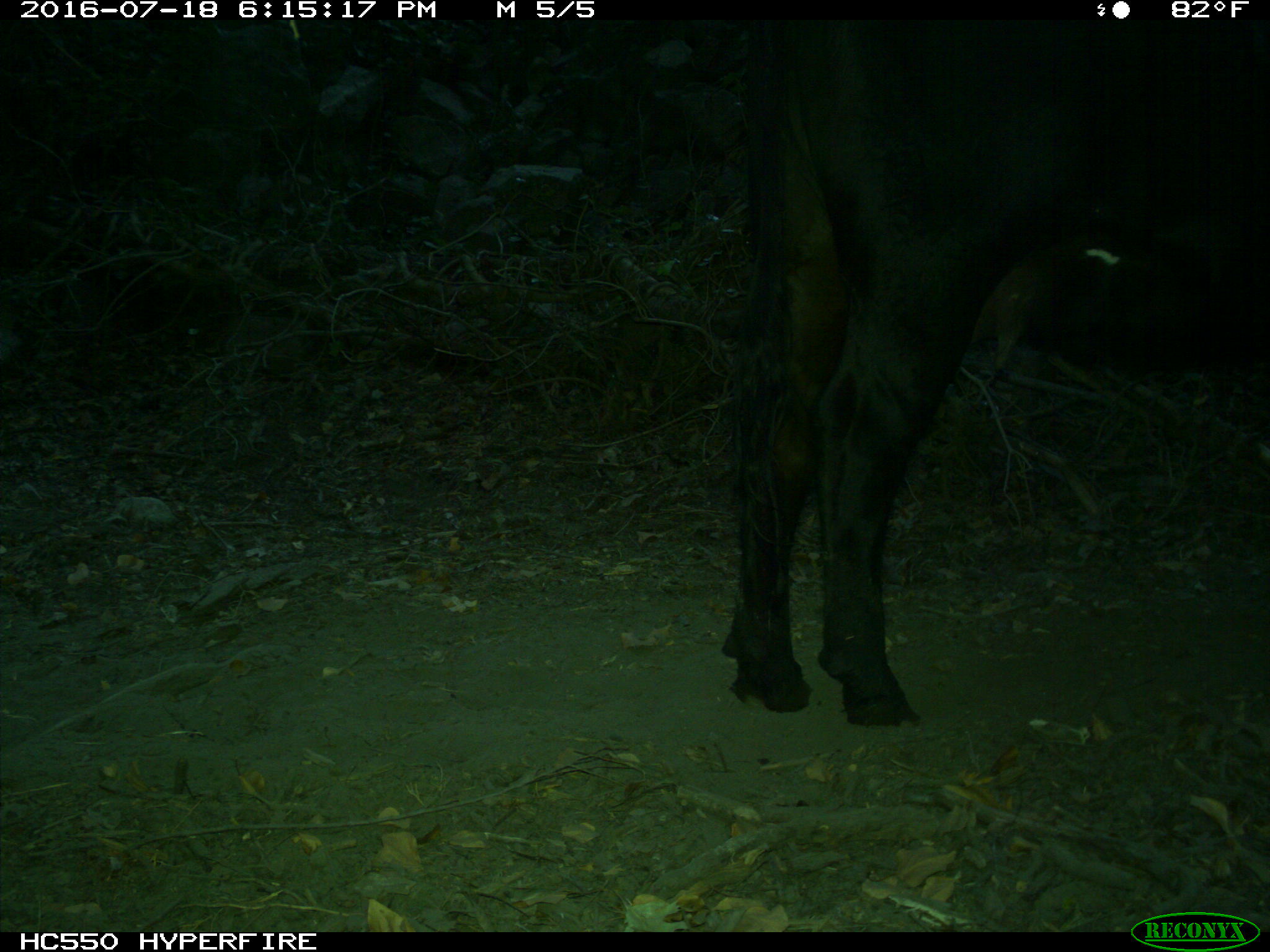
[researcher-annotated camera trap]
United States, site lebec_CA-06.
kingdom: Animalia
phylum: Chordata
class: Mammalia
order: Artiodactyla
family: Bovidae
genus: Bos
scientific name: Bos taurus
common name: domestic cow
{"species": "Bos taurus (domestic cow)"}